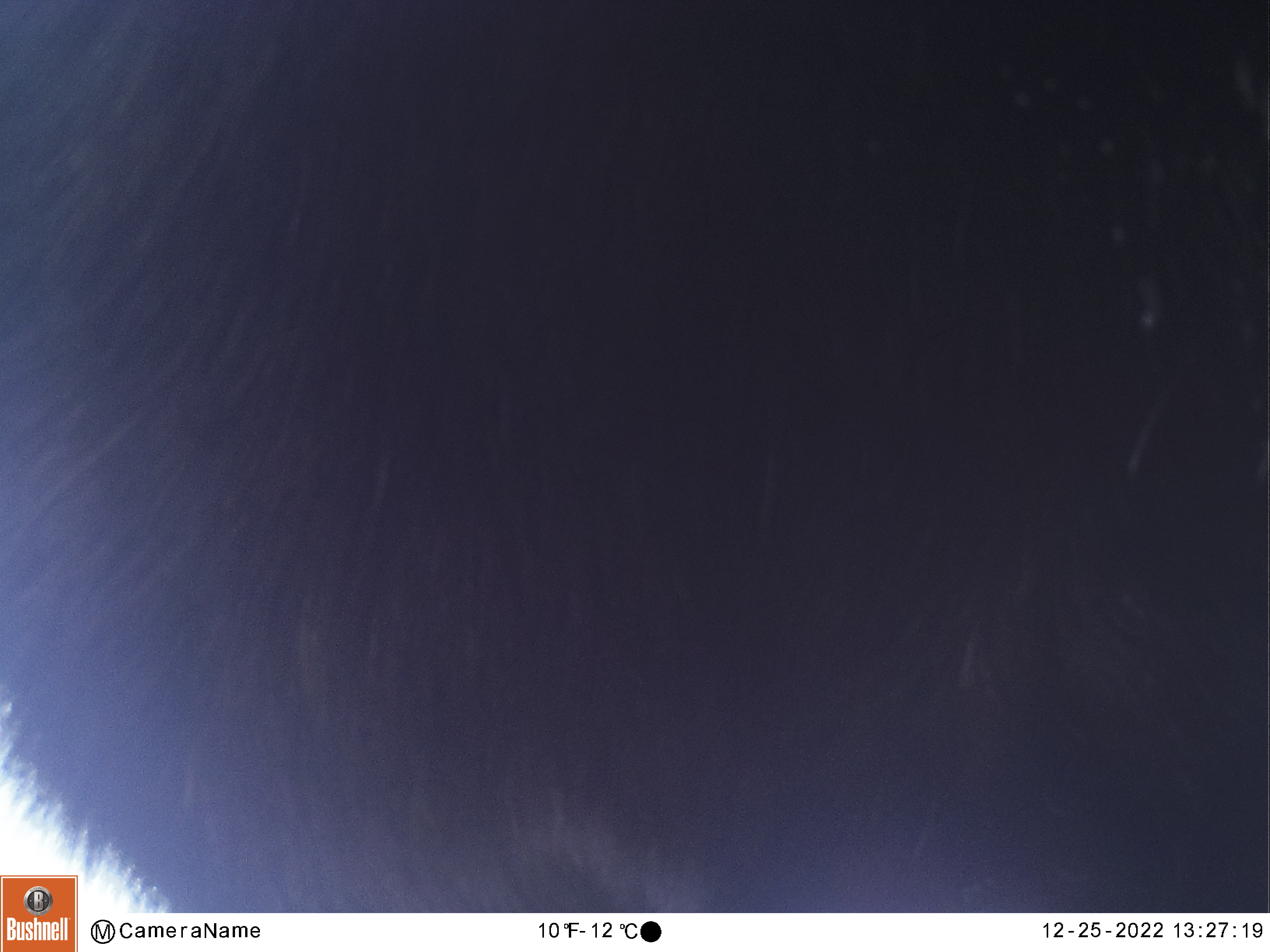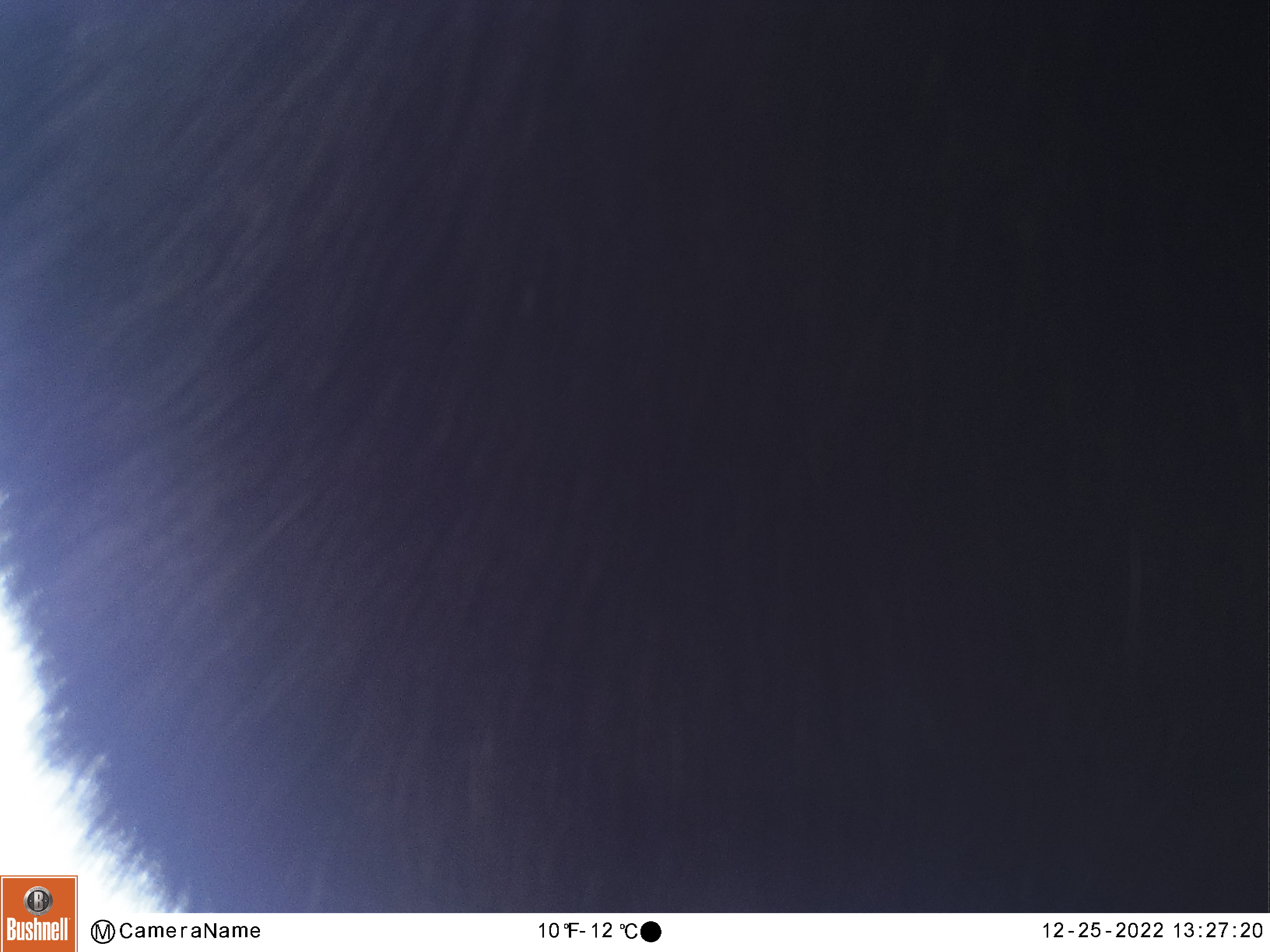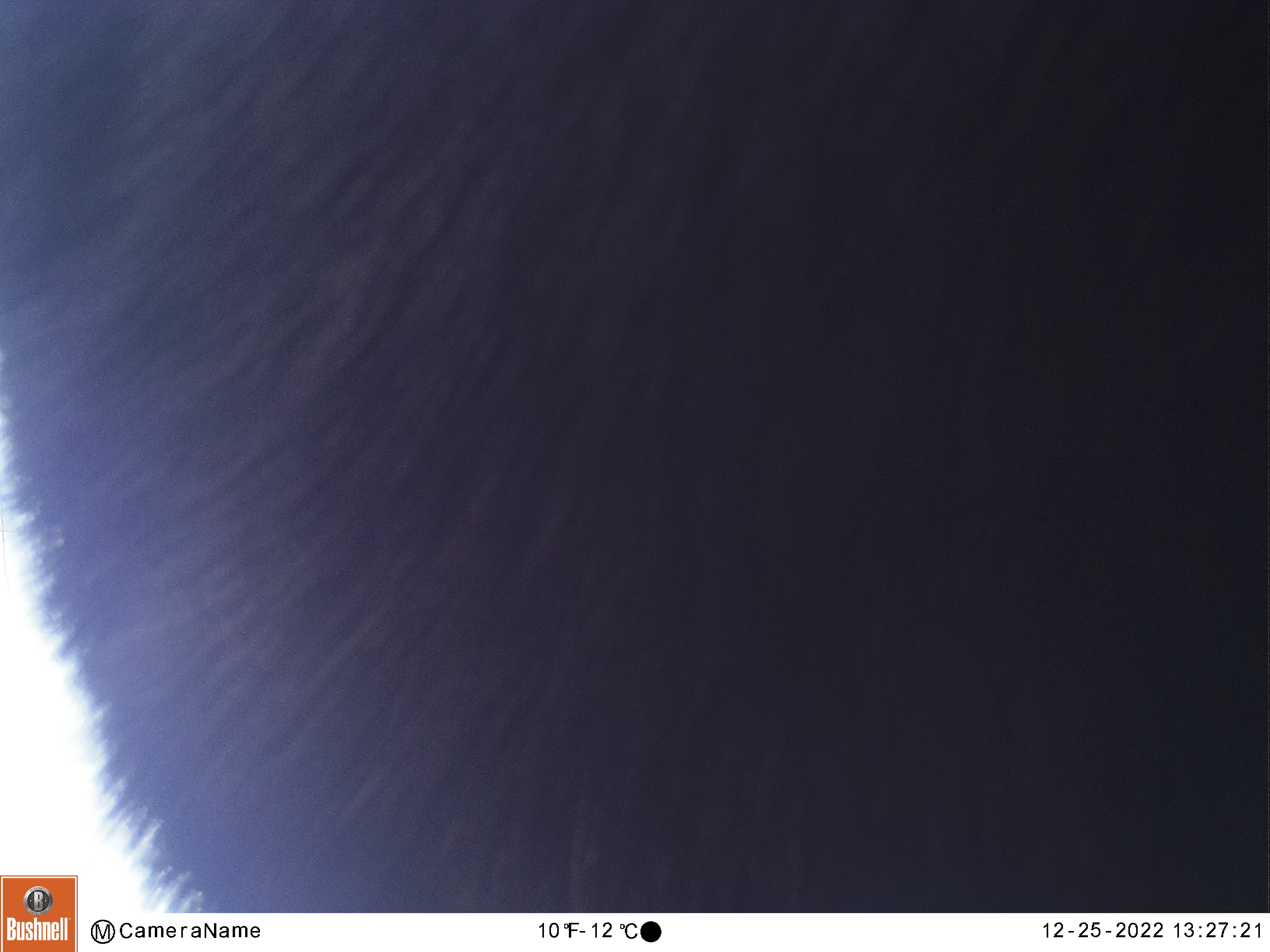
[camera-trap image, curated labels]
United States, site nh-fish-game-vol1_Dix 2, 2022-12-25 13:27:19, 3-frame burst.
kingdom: Animalia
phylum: Chordata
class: Mammalia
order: Artiodactyla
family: Cervidae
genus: Alces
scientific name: Alces alces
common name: moose